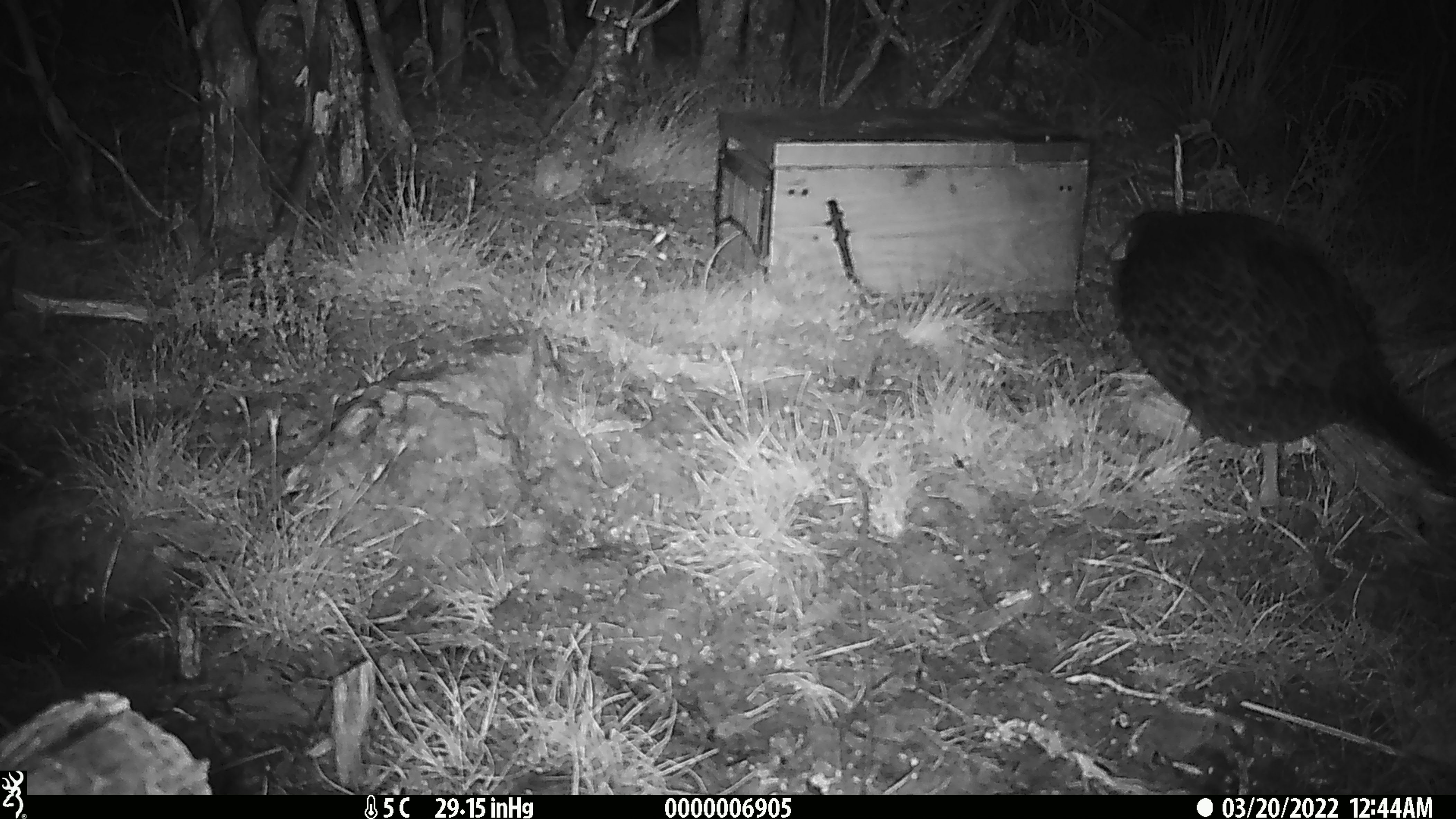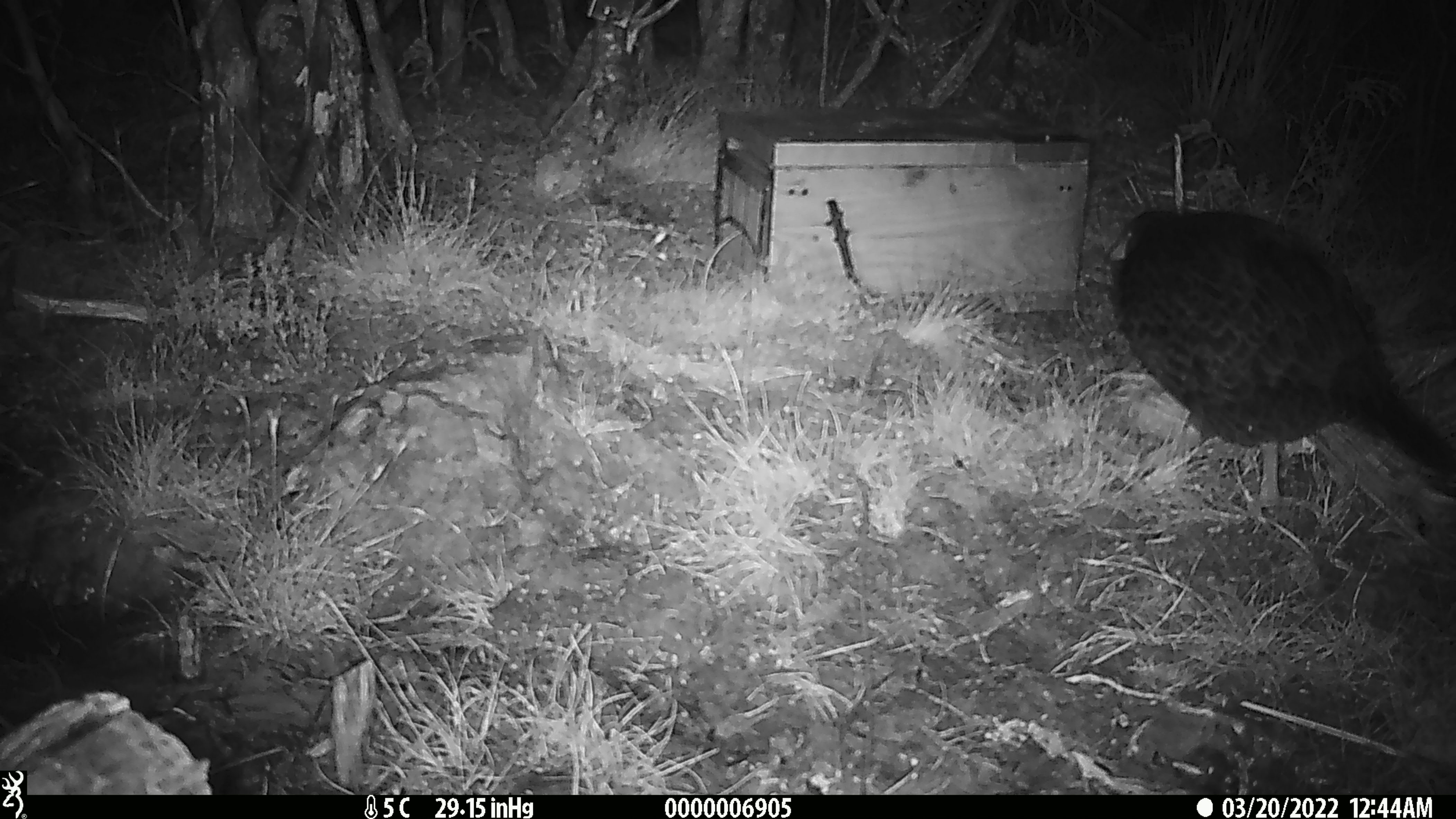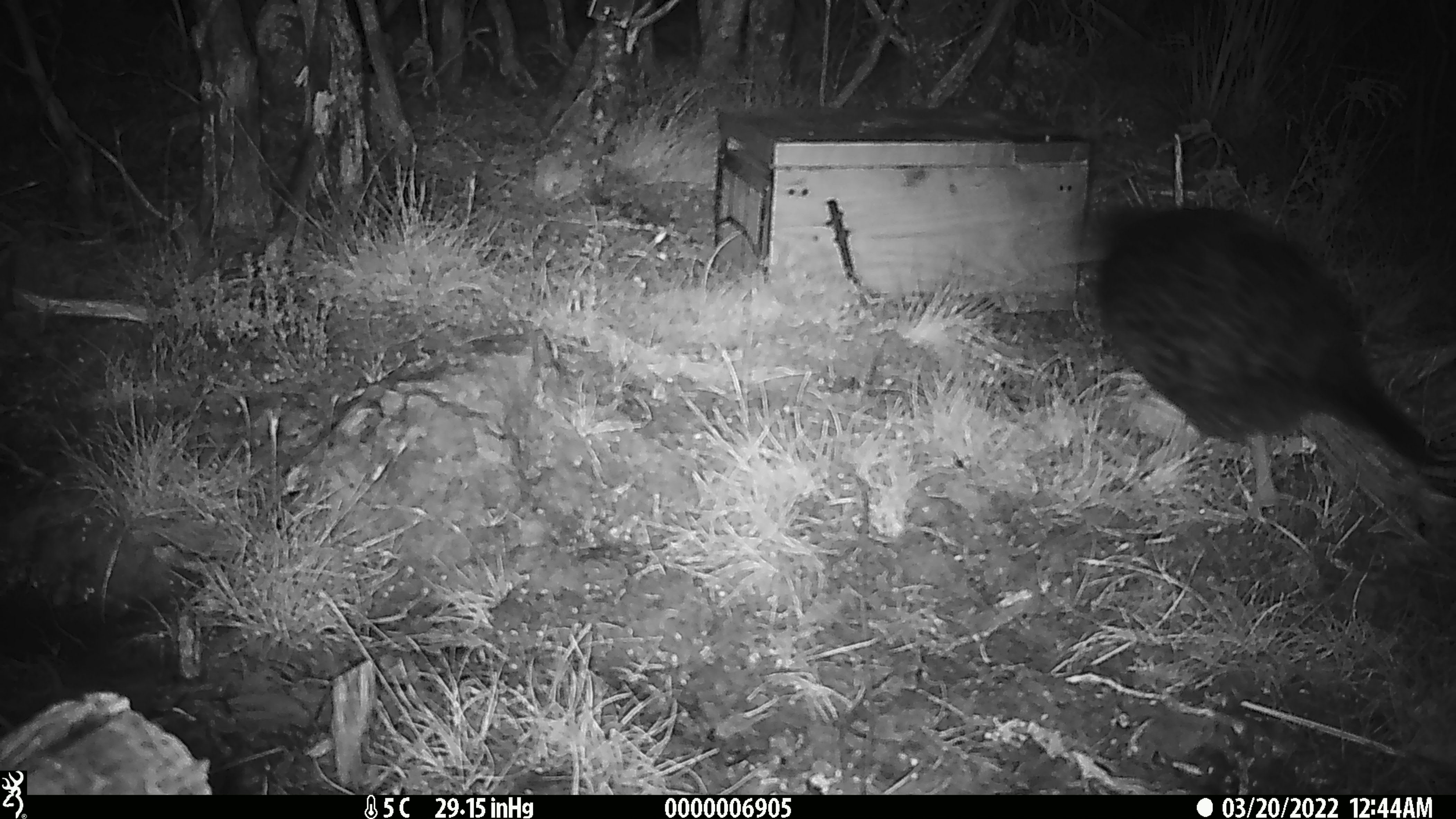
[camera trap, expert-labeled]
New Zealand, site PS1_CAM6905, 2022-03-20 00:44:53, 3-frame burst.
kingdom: Animalia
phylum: Chordata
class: Aves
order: Gruiformes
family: Rallidae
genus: Gallirallus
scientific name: Gallirallus australis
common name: weka